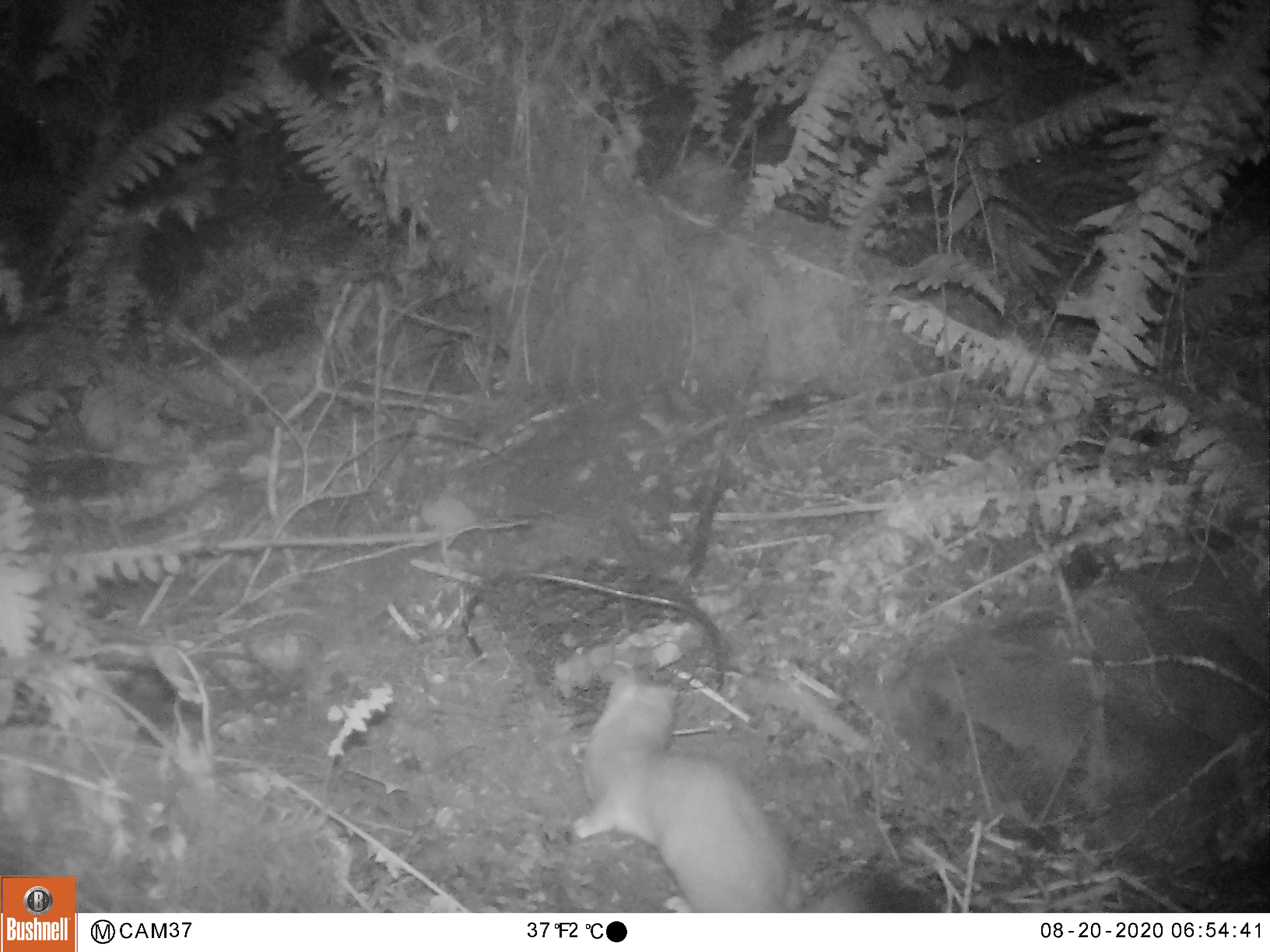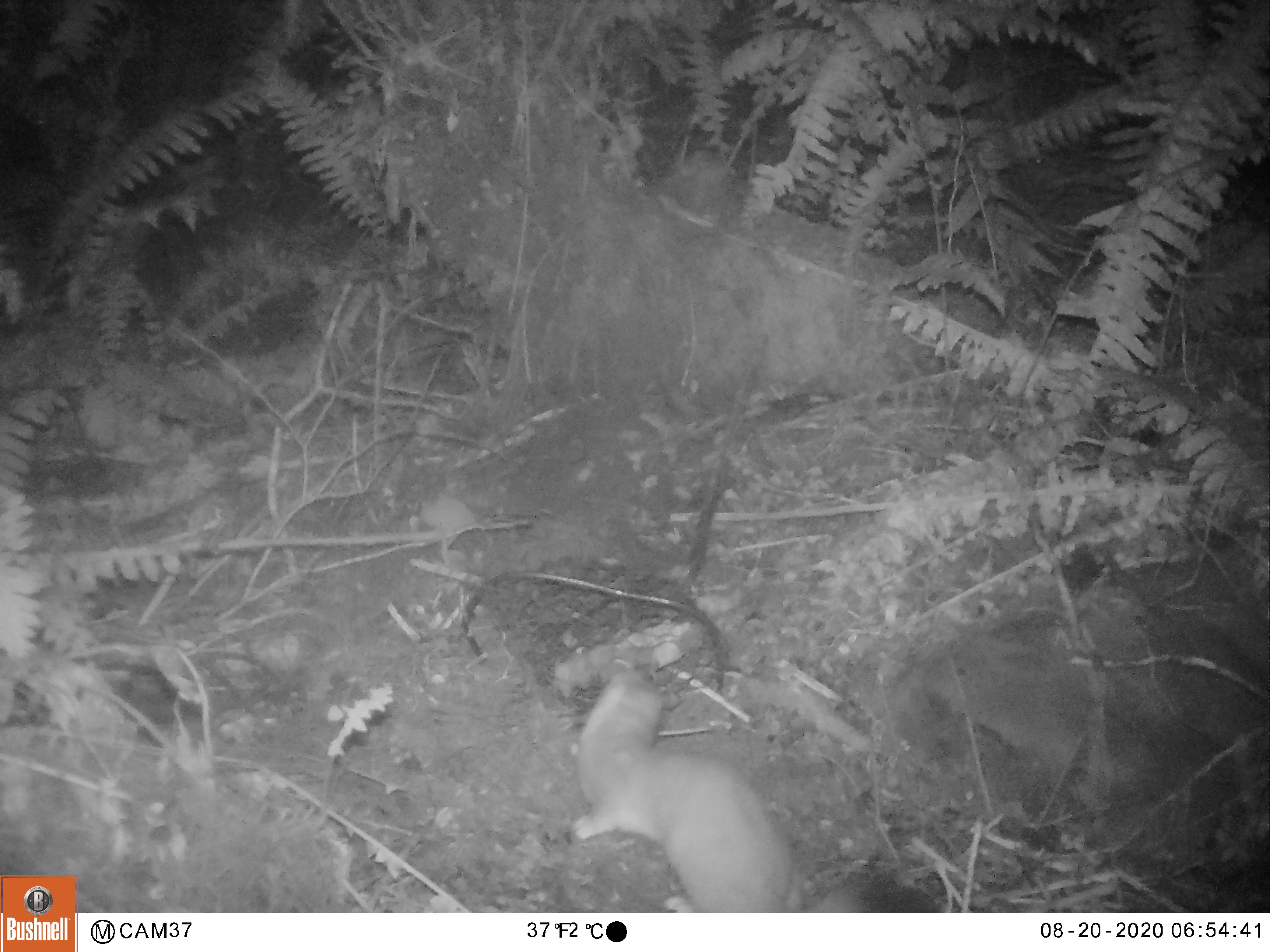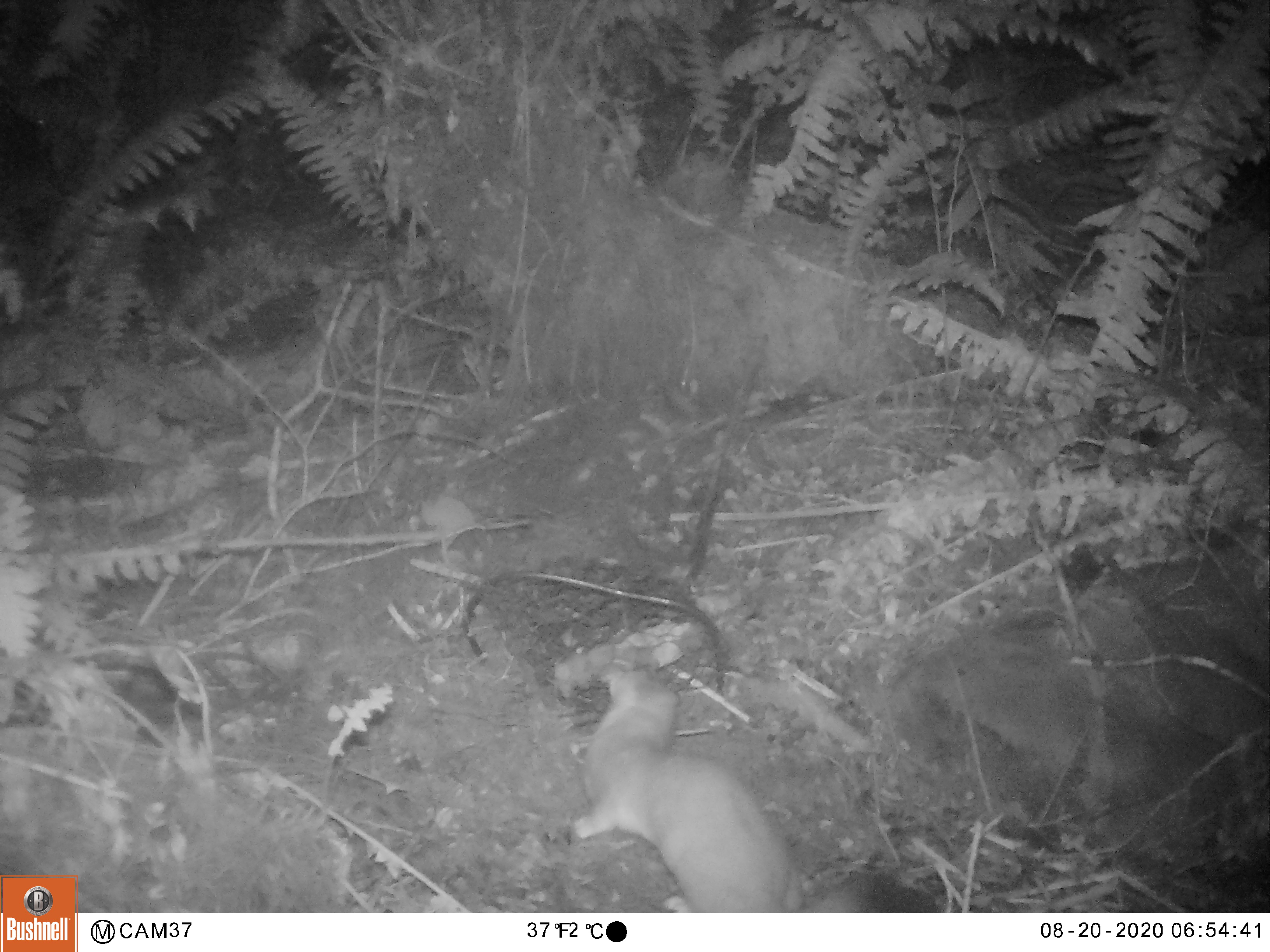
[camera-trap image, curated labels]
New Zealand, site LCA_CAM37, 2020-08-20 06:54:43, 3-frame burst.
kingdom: Animalia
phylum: Chordata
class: Mammalia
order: Carnivora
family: Mustelidae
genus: Mustela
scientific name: Mustela erminea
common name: stoat